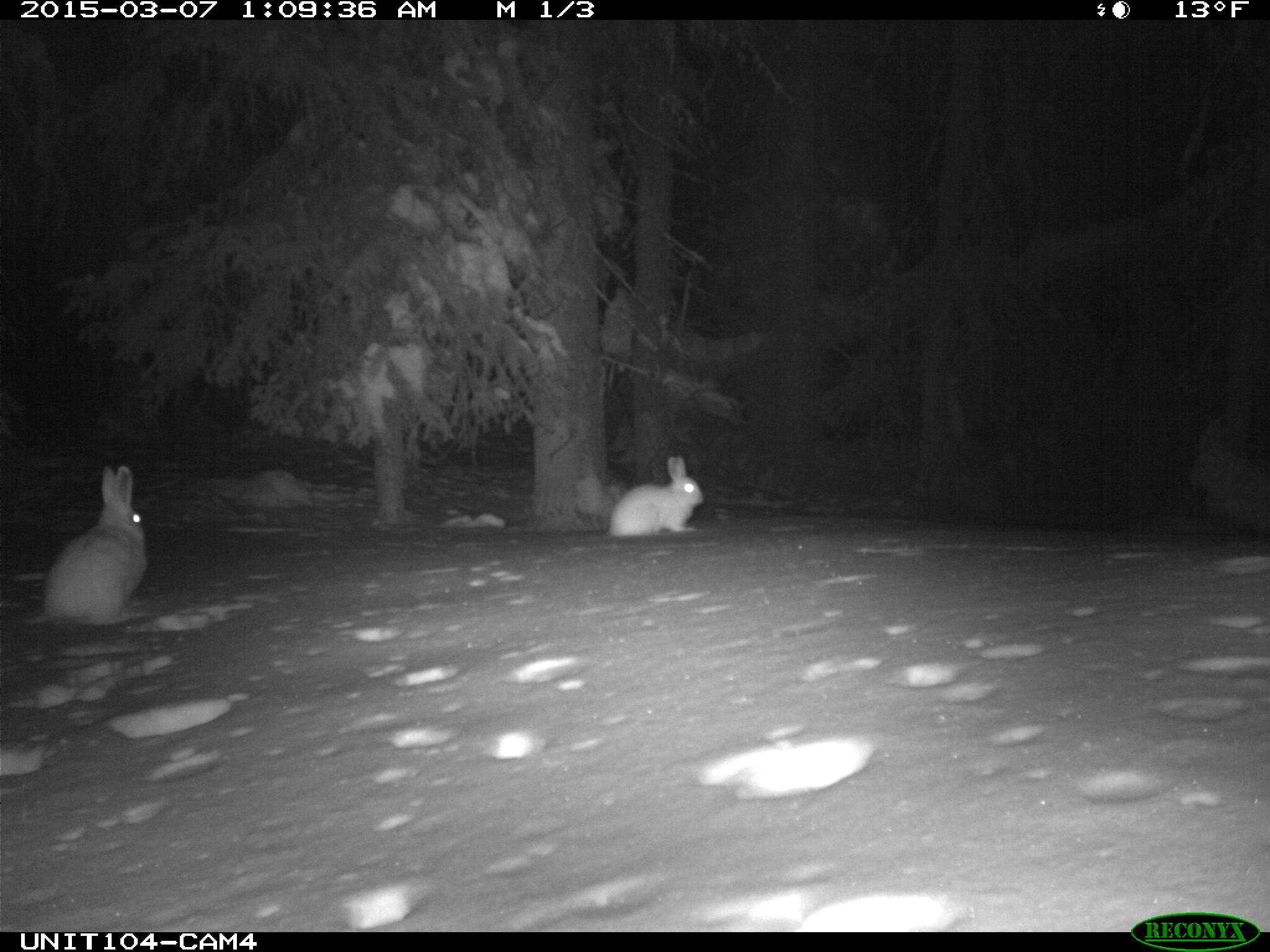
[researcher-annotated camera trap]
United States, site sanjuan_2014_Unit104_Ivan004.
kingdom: Animalia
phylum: Chordata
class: Mammalia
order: Lagomorpha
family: Leporidae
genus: Lepus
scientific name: Lepus americanus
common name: snowshoe hare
Lepus americanus (snowshoe hare).